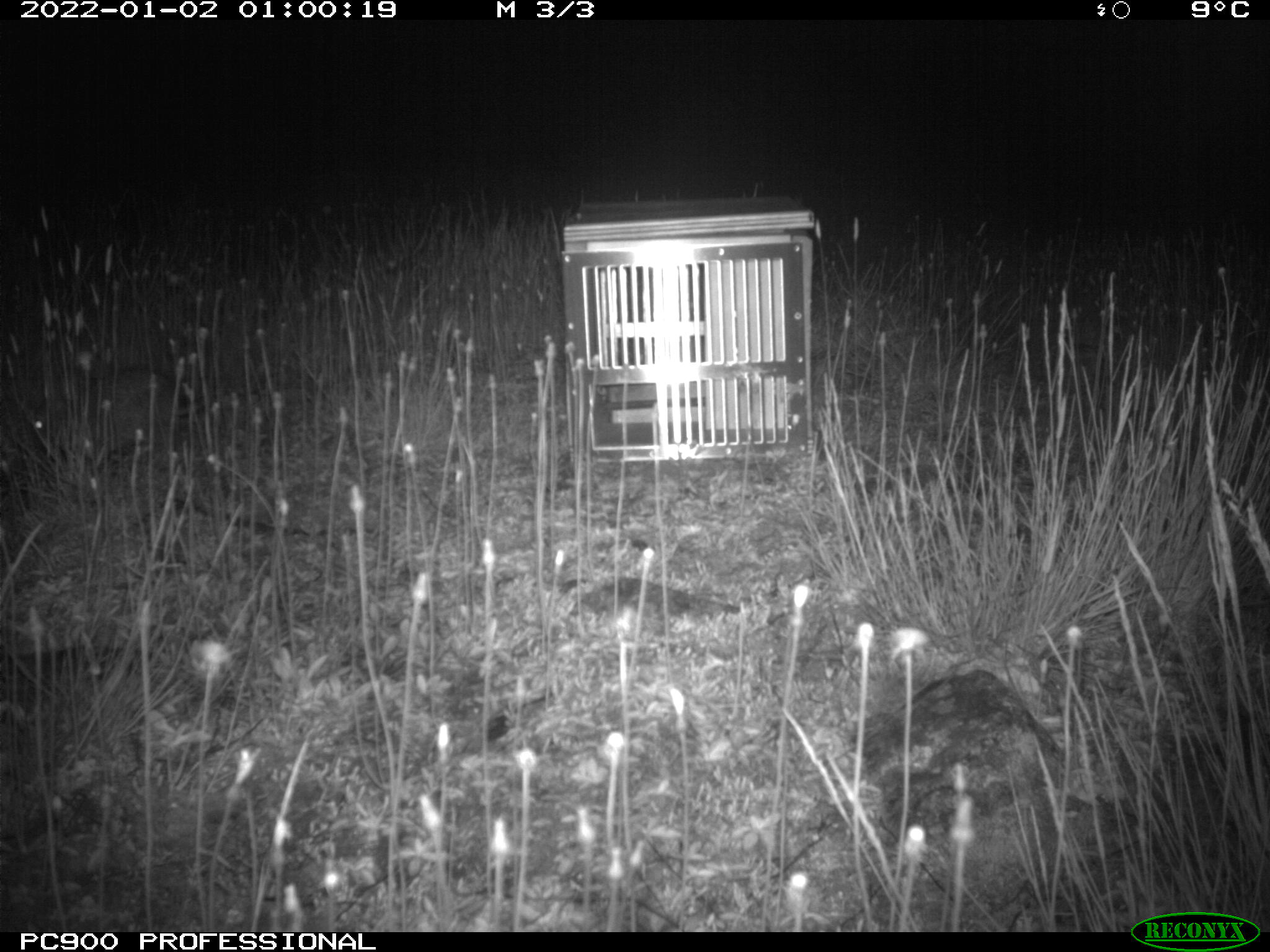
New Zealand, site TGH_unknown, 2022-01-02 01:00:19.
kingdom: Animalia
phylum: Chordata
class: Mammalia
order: Lagomorpha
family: Leporidae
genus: Oryctolagus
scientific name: Oryctolagus cuniculus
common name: european rabbit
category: rabbit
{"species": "rabbit (european rabbit) (Oryctolagus cuniculus)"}